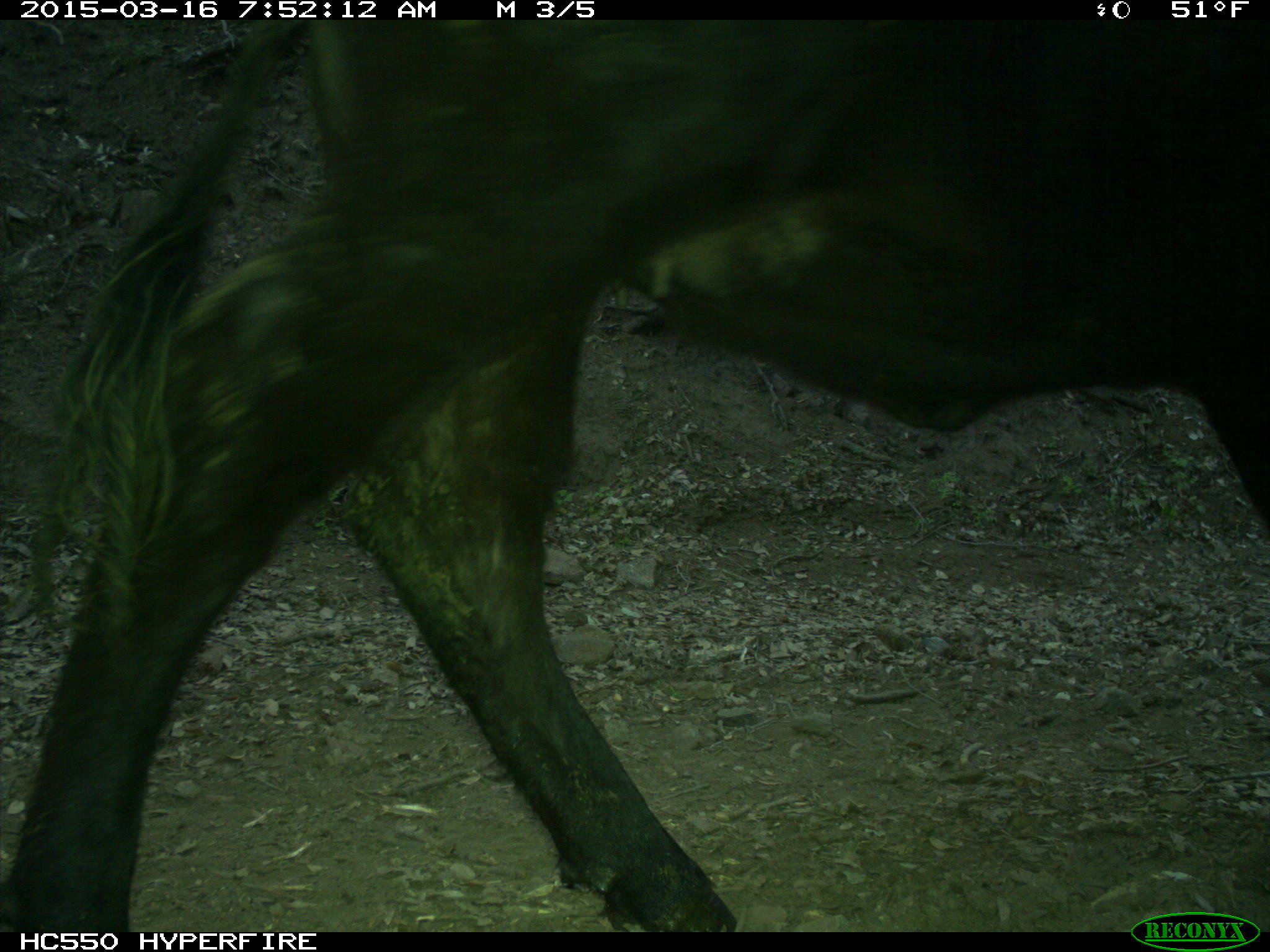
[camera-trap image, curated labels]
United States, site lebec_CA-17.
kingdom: Animalia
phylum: Chordata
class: Mammalia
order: Artiodactyla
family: Bovidae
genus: Bos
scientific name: Bos taurus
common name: domestic cow